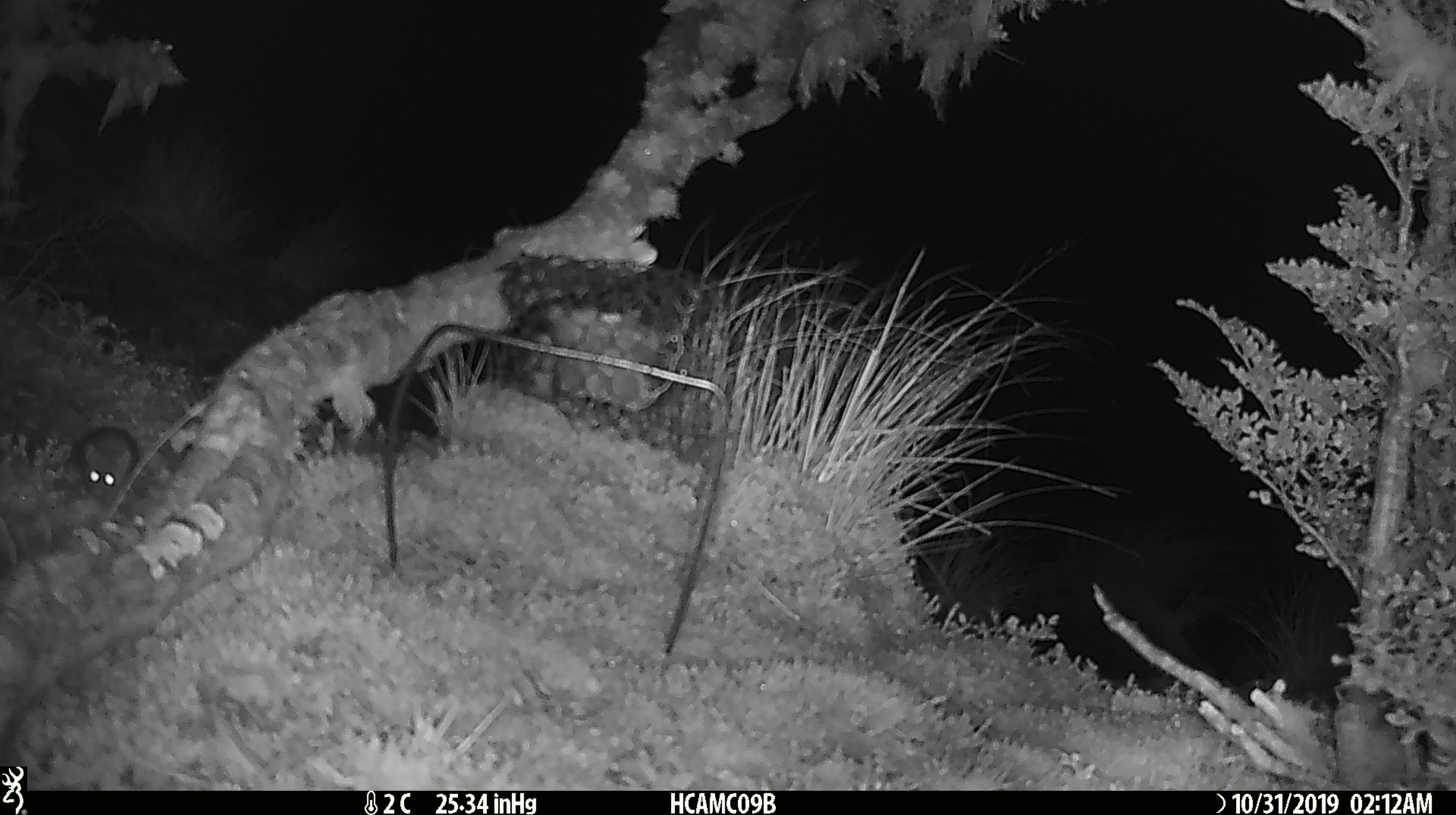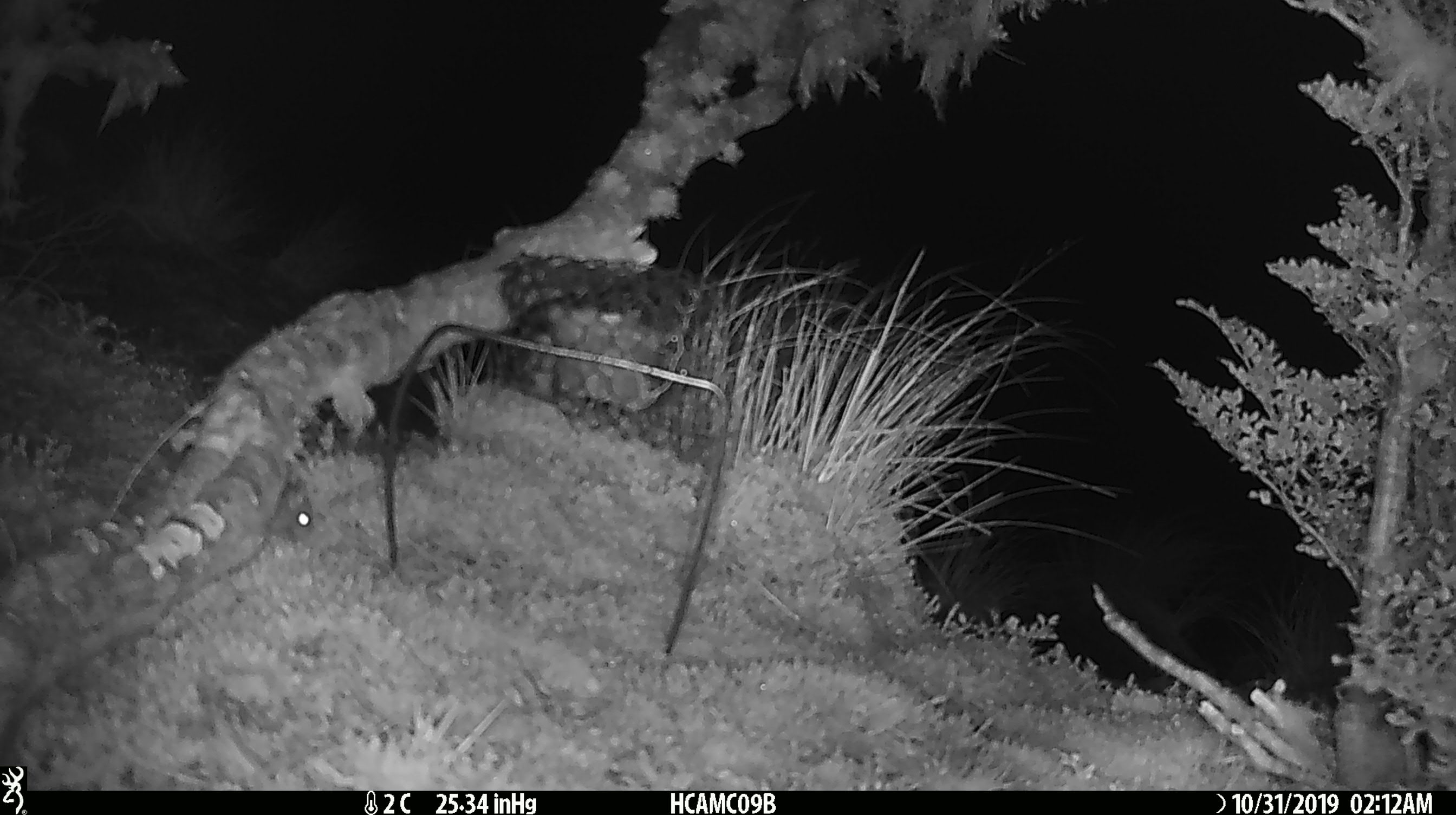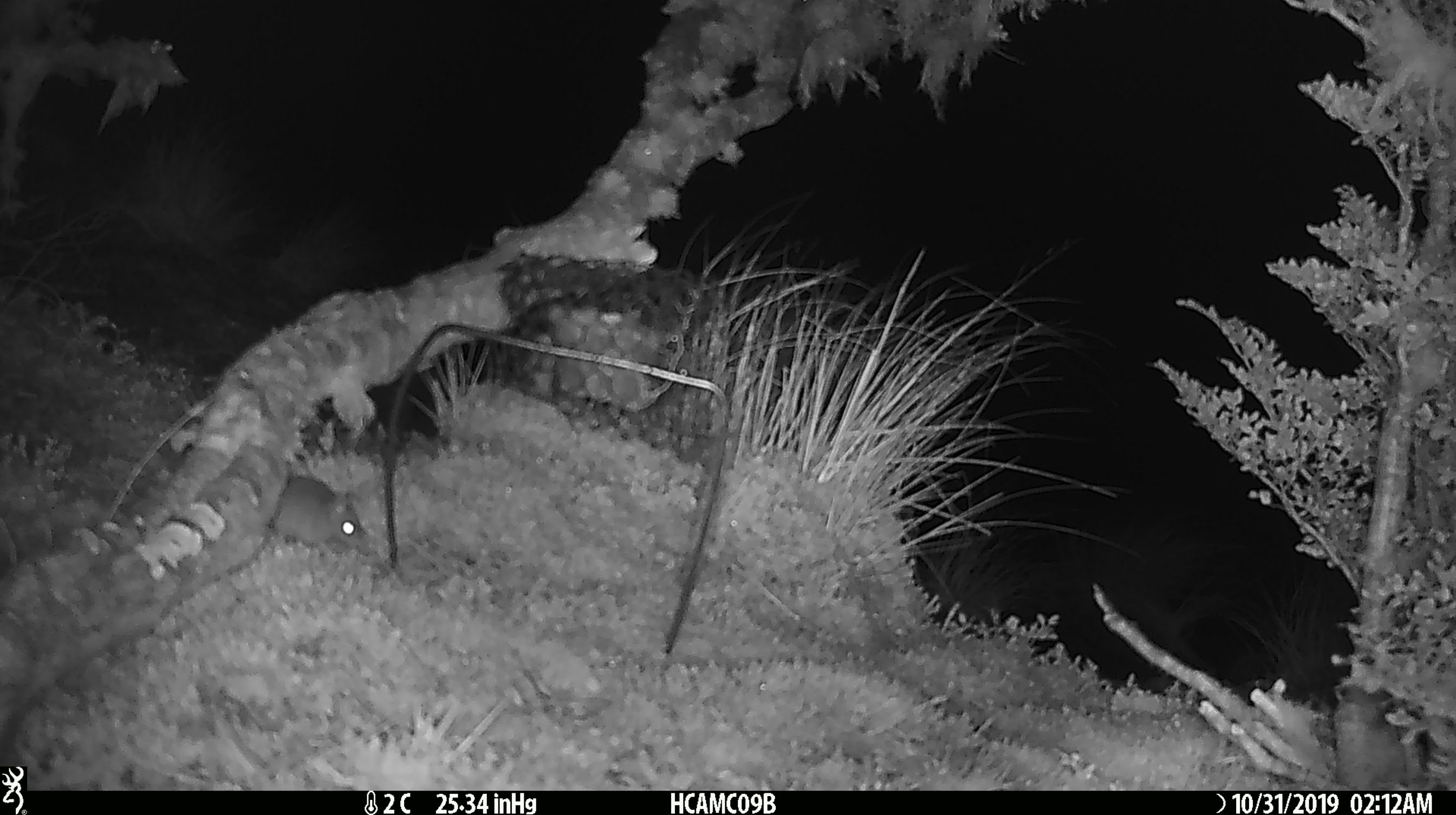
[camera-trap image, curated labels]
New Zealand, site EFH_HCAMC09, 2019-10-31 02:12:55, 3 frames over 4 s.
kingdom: Animalia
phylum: Chordata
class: Mammalia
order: Rodentia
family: Muridae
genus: Mus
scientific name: Mus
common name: mouse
Mouse (Mus).